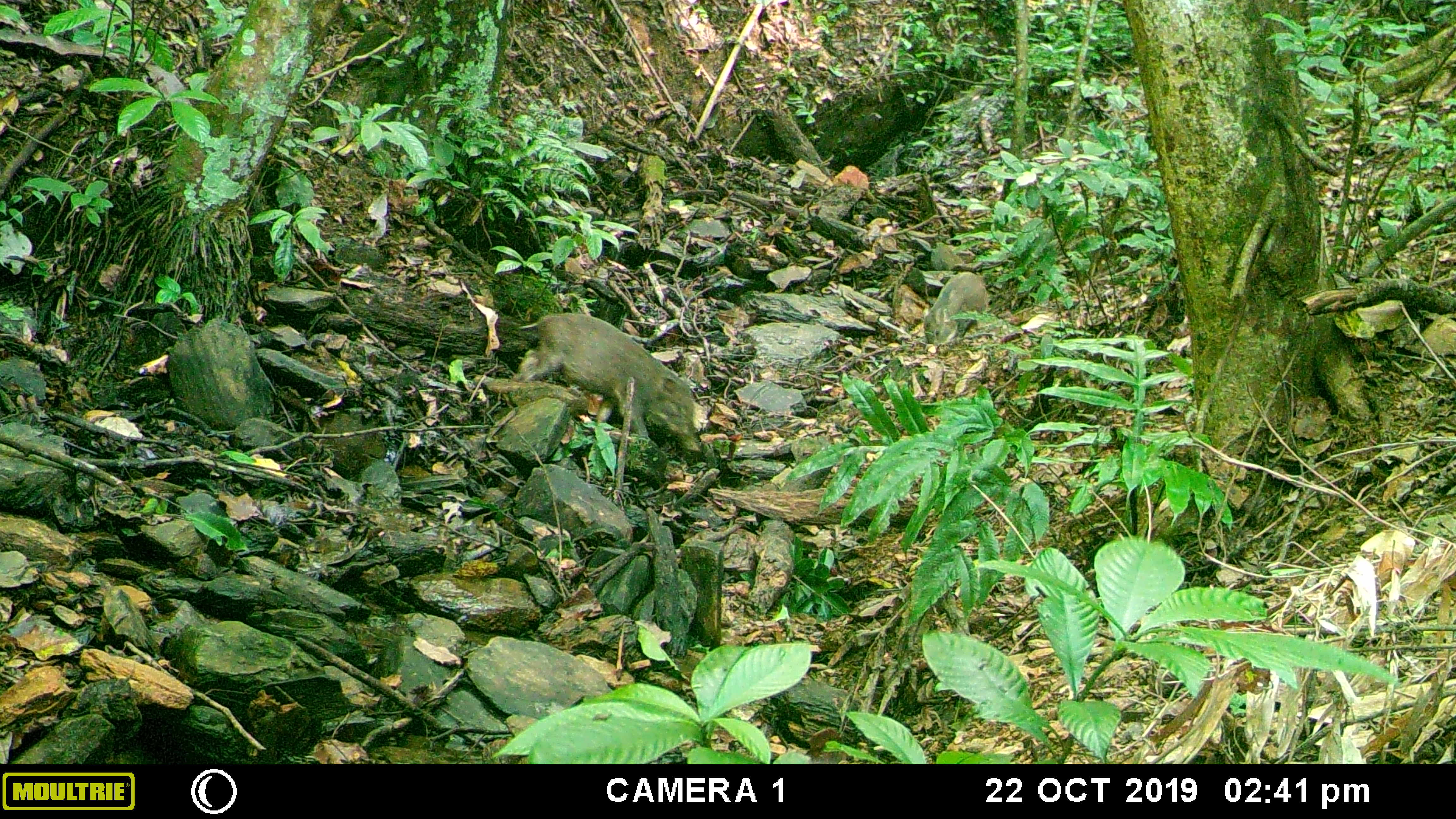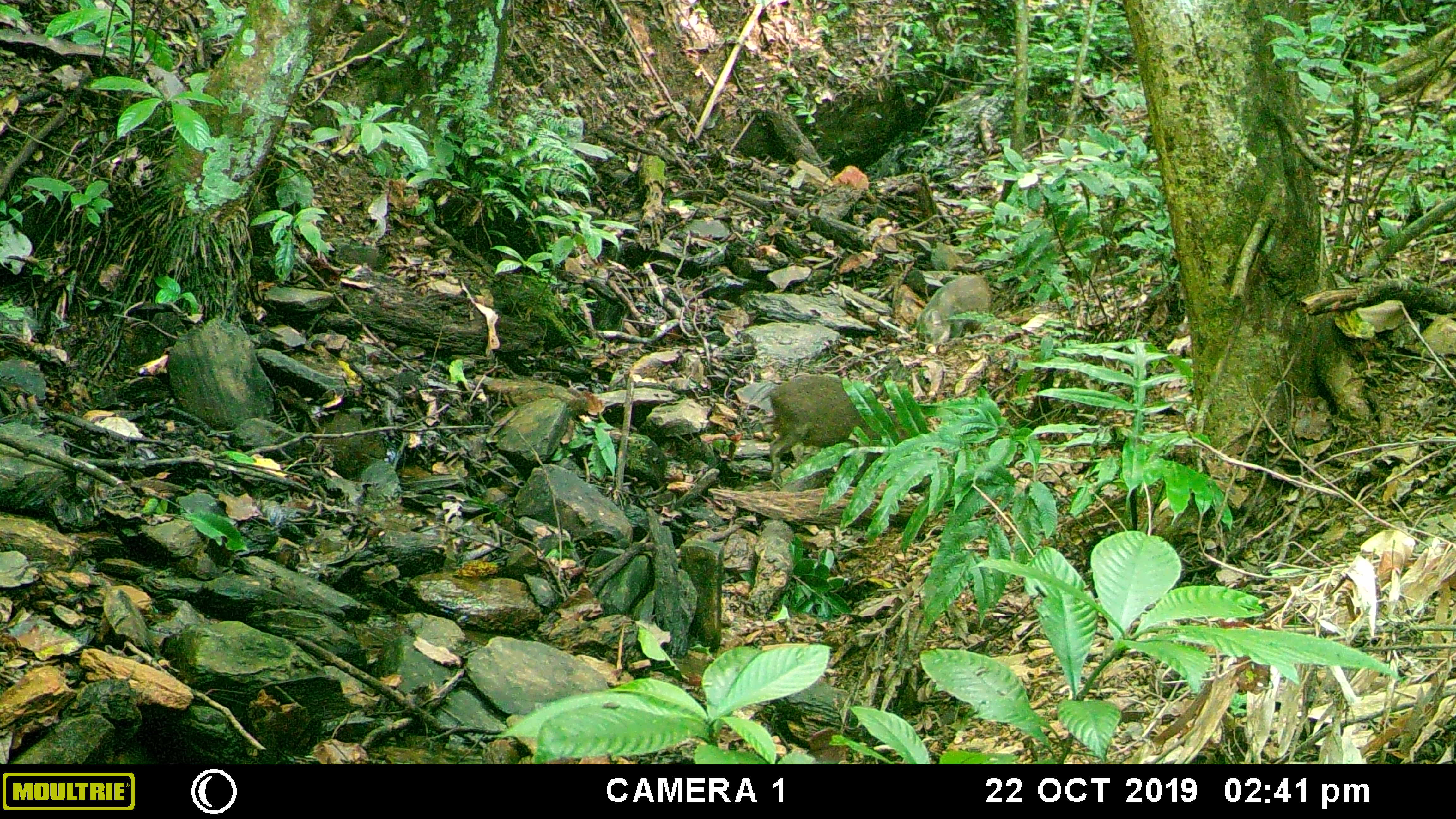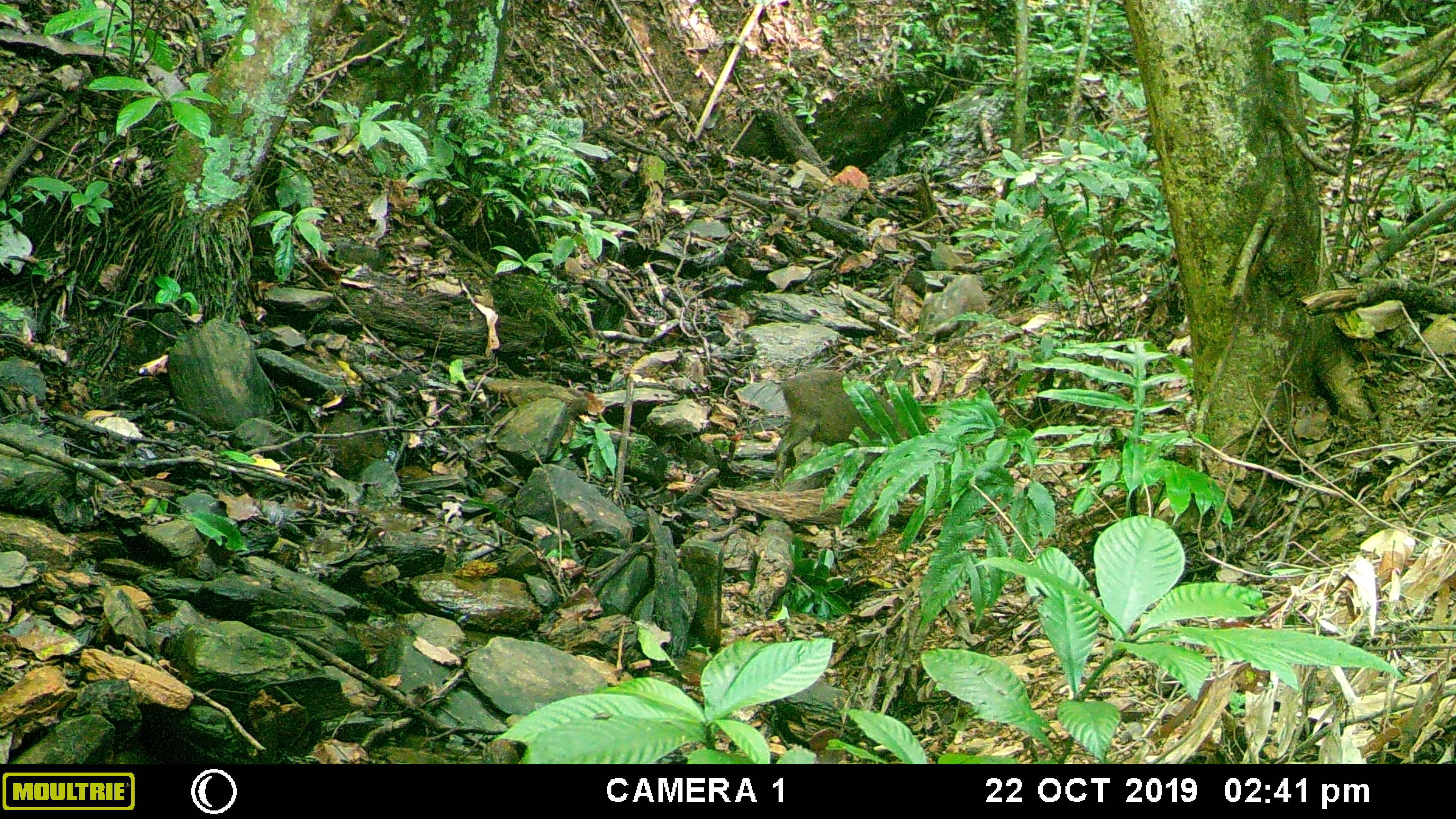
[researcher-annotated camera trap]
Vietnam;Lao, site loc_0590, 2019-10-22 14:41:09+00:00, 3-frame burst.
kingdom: Animalia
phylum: Chordata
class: Mammalia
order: Artiodactyla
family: Suidae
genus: Sus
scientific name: Sus scrofa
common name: eurasian wild pig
Eurasian wild pig (Sus scrofa). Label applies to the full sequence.